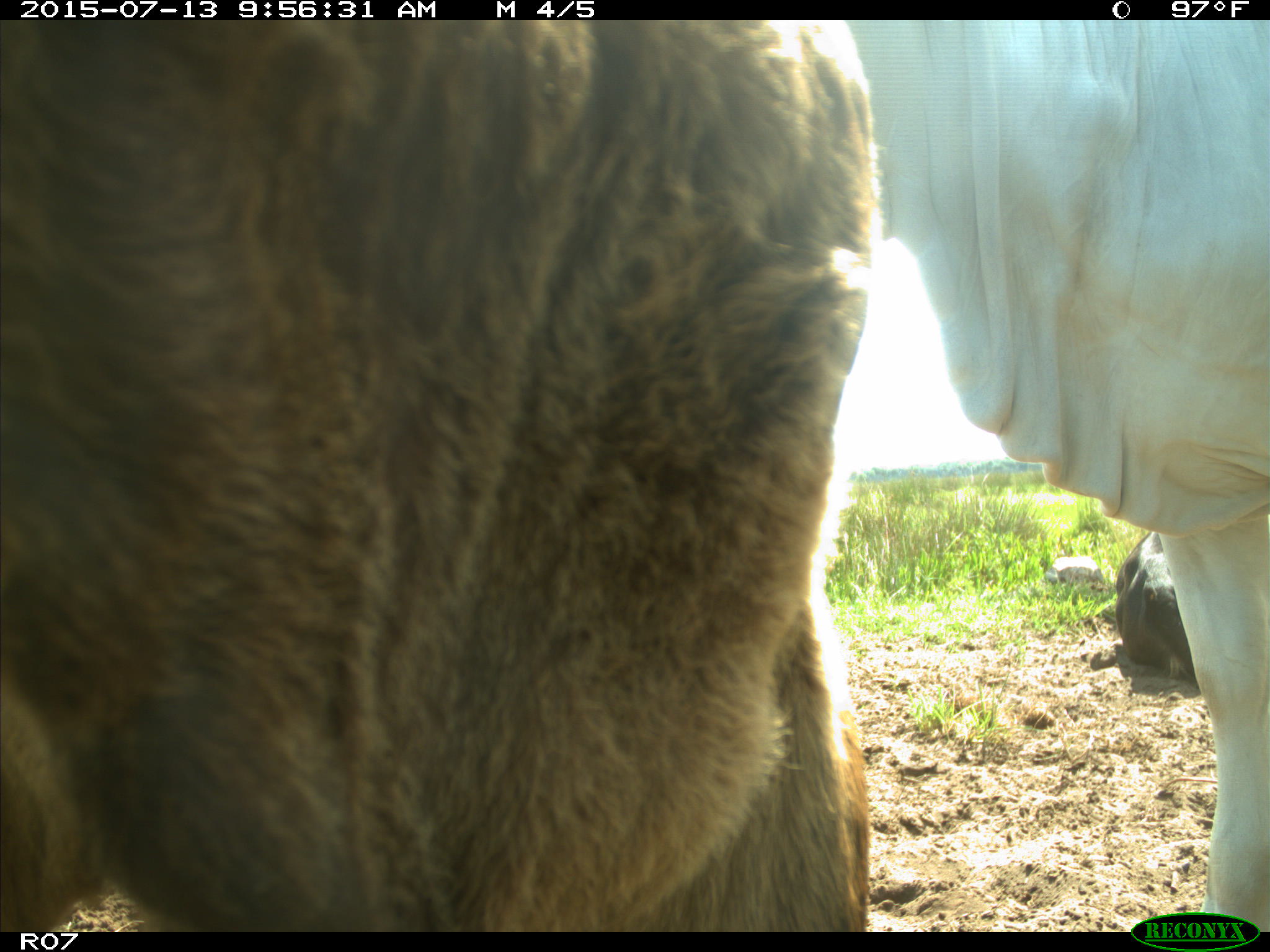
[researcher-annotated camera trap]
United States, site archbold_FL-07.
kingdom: Animalia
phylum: Chordata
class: Mammalia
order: Artiodactyla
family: Bovidae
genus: Bos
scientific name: Bos taurus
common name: domestic cow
Bos taurus (domestic cow).